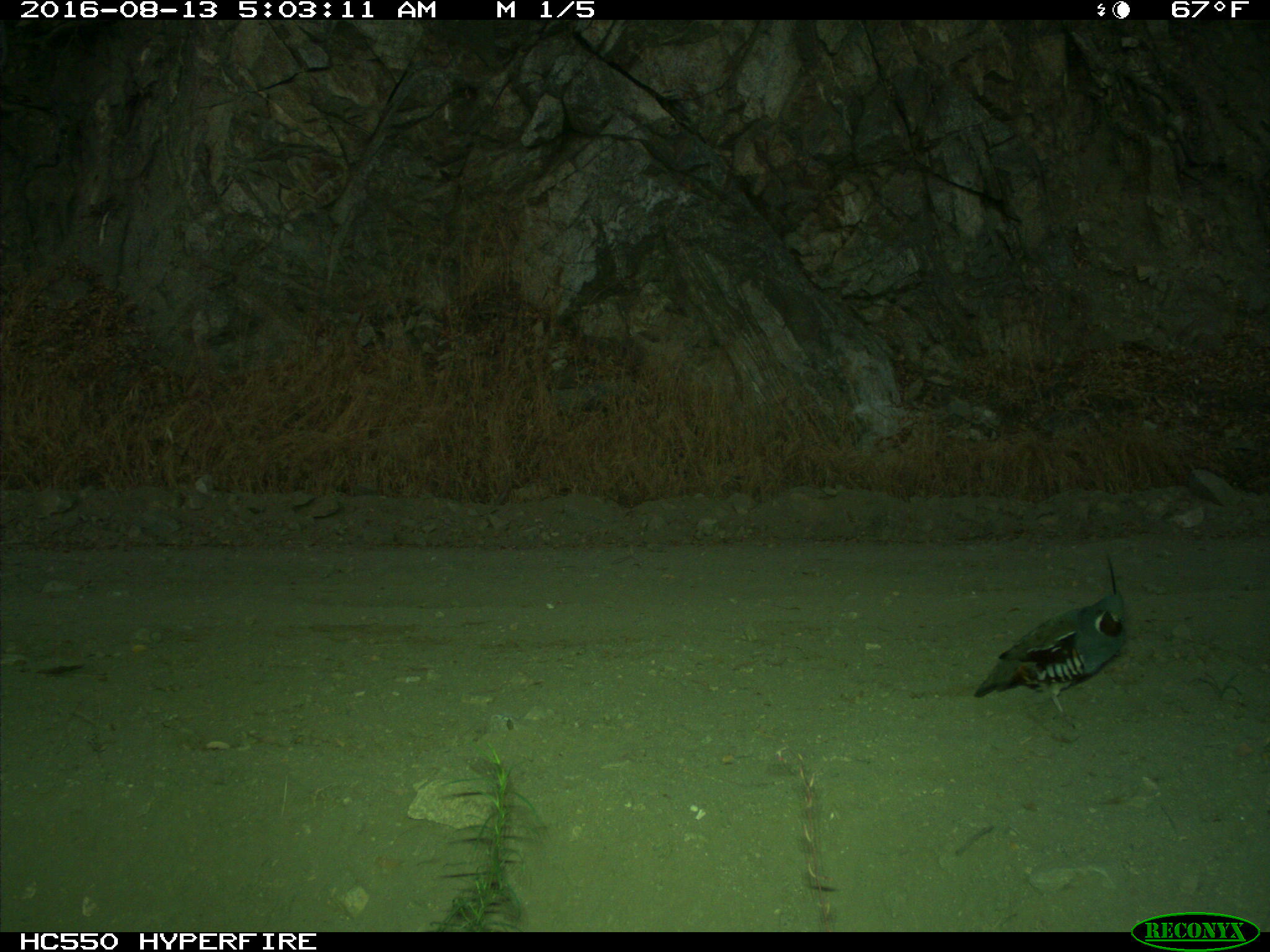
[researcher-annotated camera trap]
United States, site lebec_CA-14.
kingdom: Animalia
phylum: Chordata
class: Aves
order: Galliformes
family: Odontophoridae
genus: Callipepla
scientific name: Callipepla californica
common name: california quail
Callipepla californica (california quail).